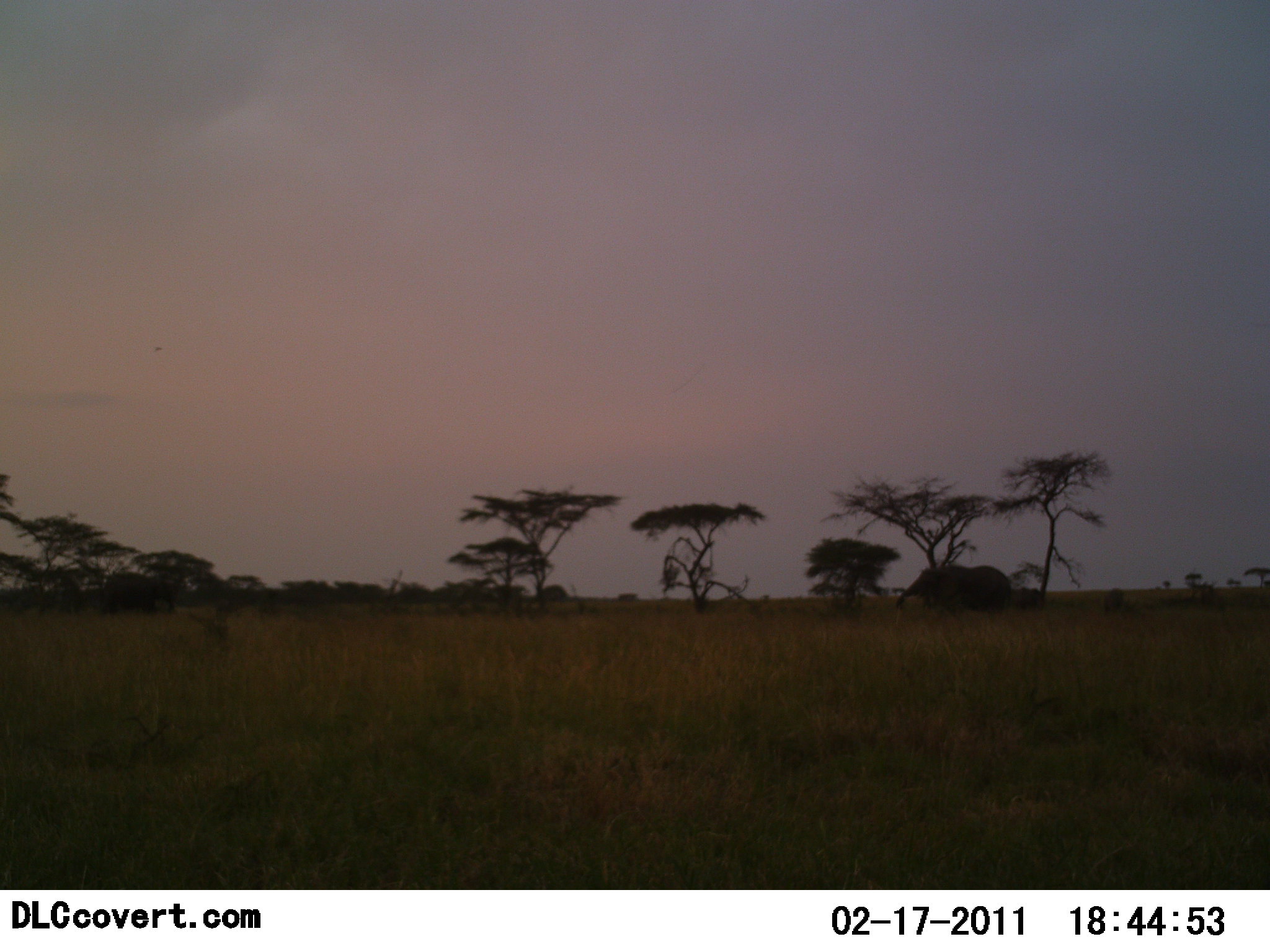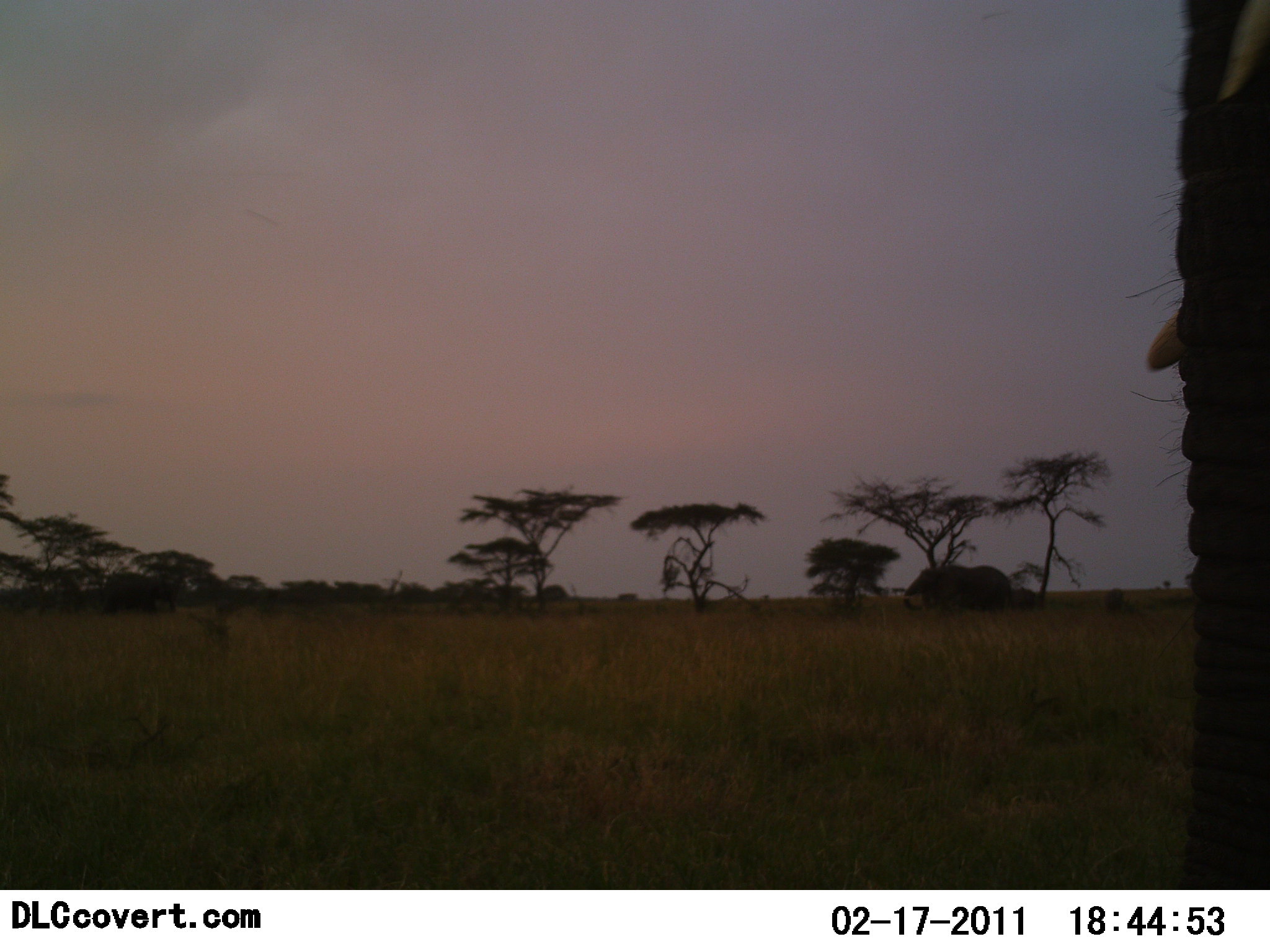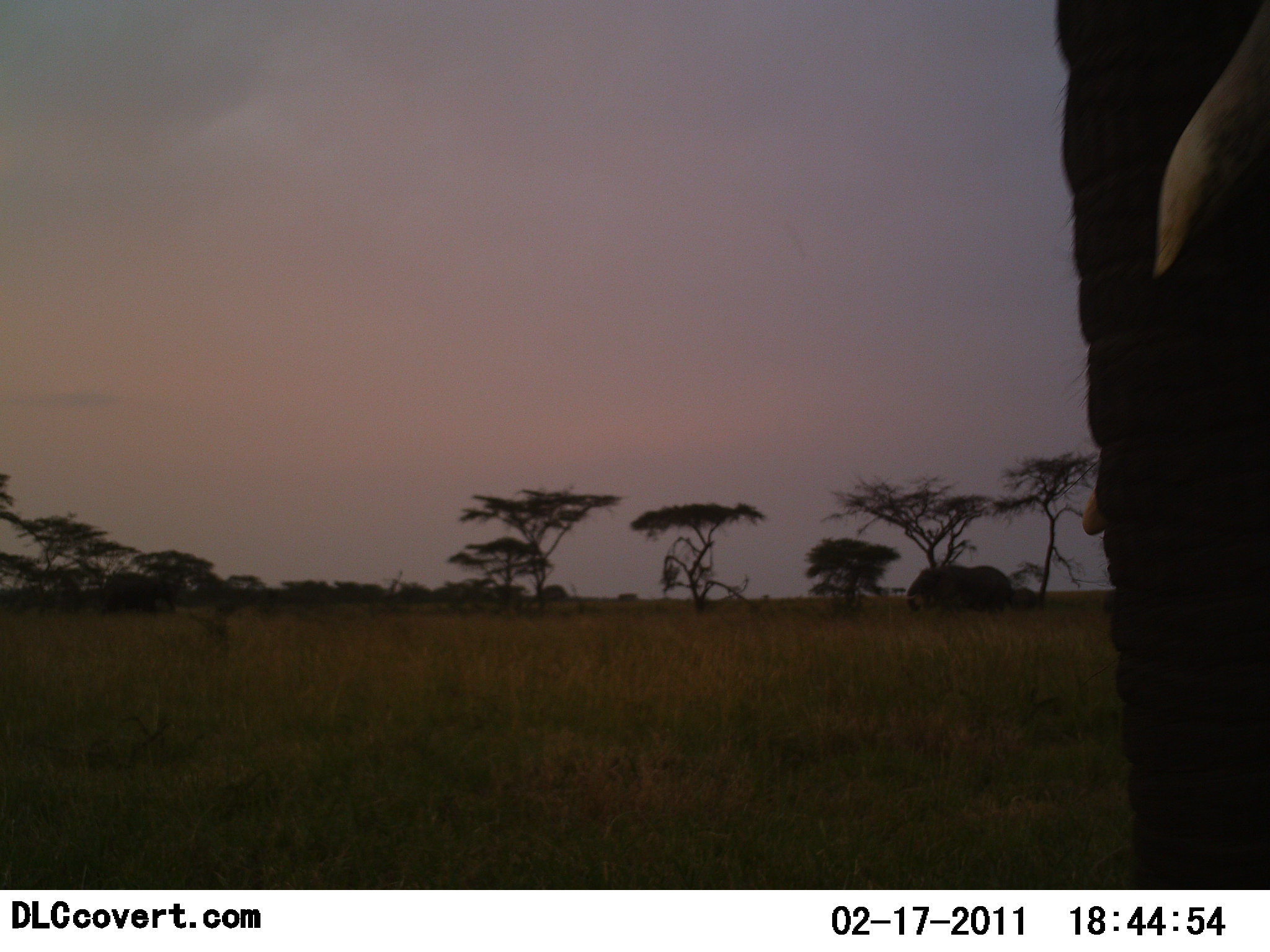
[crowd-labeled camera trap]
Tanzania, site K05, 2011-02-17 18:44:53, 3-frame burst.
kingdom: Animalia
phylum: Chordata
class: Mammalia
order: Proboscidea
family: Elephantidae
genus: Loxodonta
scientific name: Loxodonta africana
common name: african bush elephant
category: elephant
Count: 2.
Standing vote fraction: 58%.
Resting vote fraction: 0%.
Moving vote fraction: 42%.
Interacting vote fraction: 8%.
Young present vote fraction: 8%.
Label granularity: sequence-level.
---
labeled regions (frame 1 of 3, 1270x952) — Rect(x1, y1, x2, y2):
animal: Rect(894, 562, 1011, 621); Rect(94, 578, 182, 618)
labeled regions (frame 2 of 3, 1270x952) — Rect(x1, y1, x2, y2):
animal: Rect(1126, 0, 1270, 890); Rect(902, 563, 1015, 614); Rect(98, 577, 180, 616)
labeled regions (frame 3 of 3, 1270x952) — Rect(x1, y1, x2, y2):
animal: Rect(1049, 1, 1270, 889); Rect(905, 563, 1018, 620); Rect(95, 578, 181, 617)